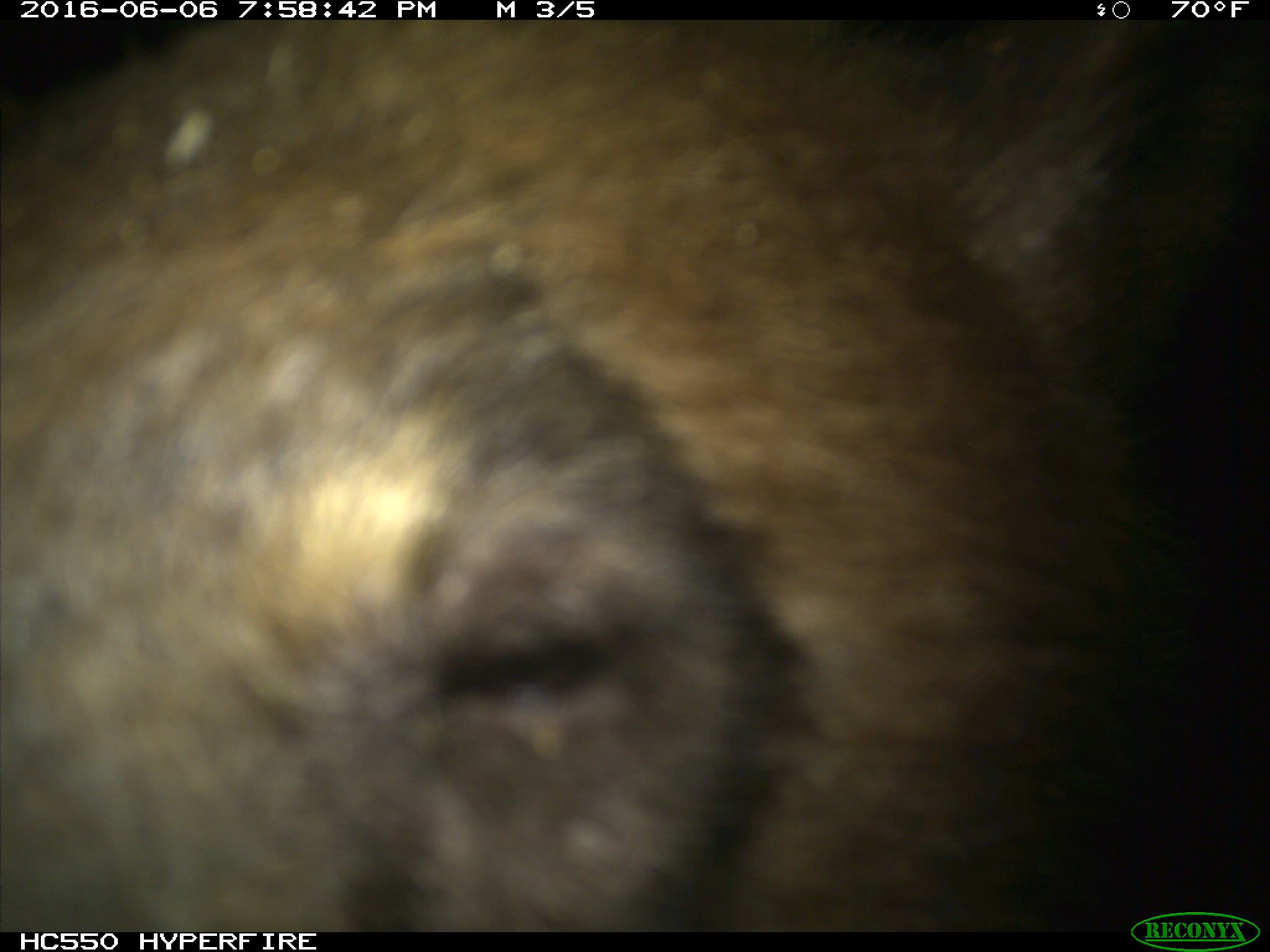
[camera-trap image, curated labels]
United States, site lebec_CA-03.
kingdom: Animalia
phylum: Chordata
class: Mammalia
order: Carnivora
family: Ursidae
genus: Ursus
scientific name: Ursus americanus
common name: american black bear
Ursus americanus (american black bear).